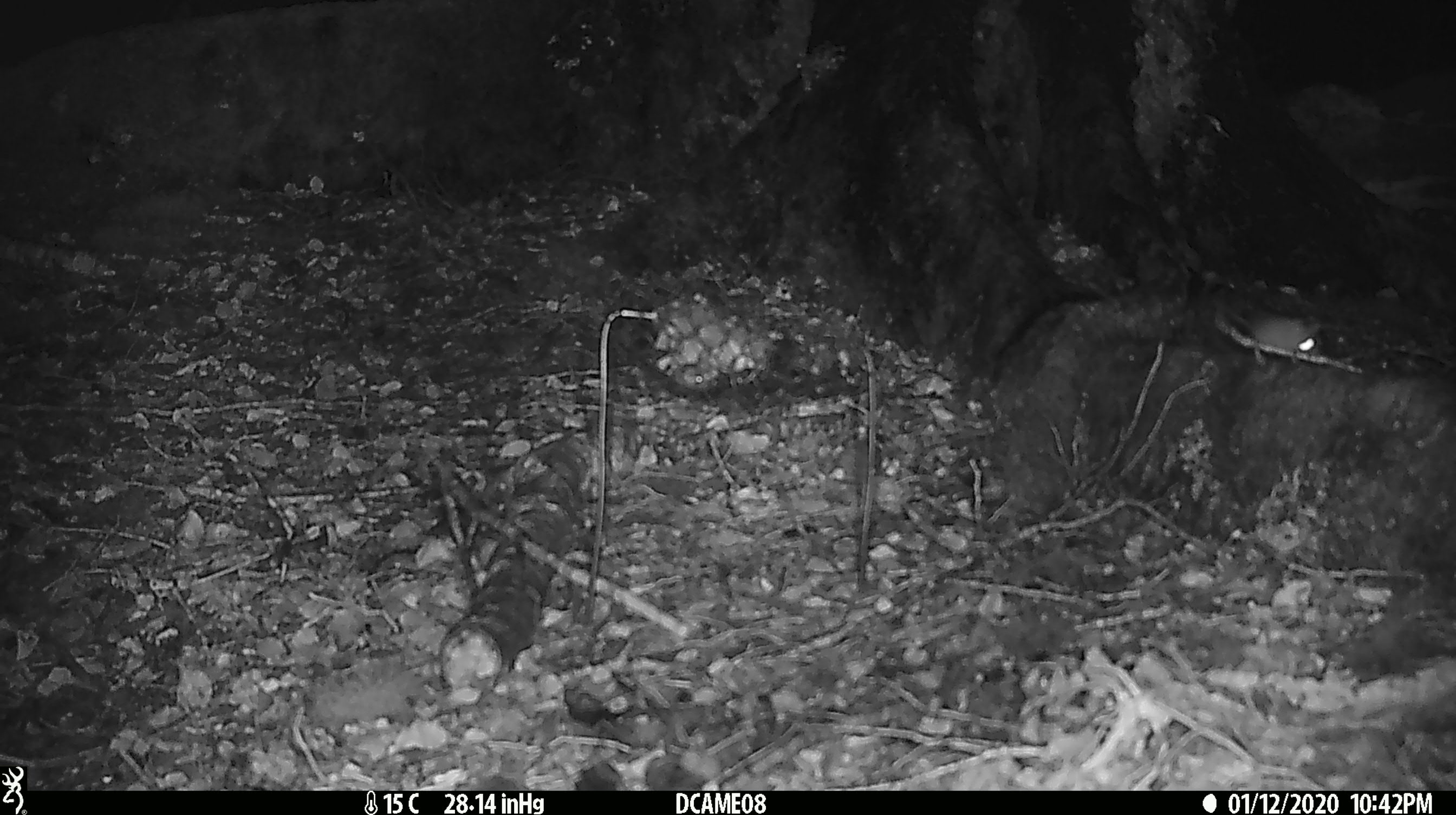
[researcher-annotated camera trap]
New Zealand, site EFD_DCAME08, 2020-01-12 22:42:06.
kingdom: Animalia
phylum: Chordata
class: Mammalia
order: Rodentia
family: Muridae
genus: Mus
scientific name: Mus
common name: mouse